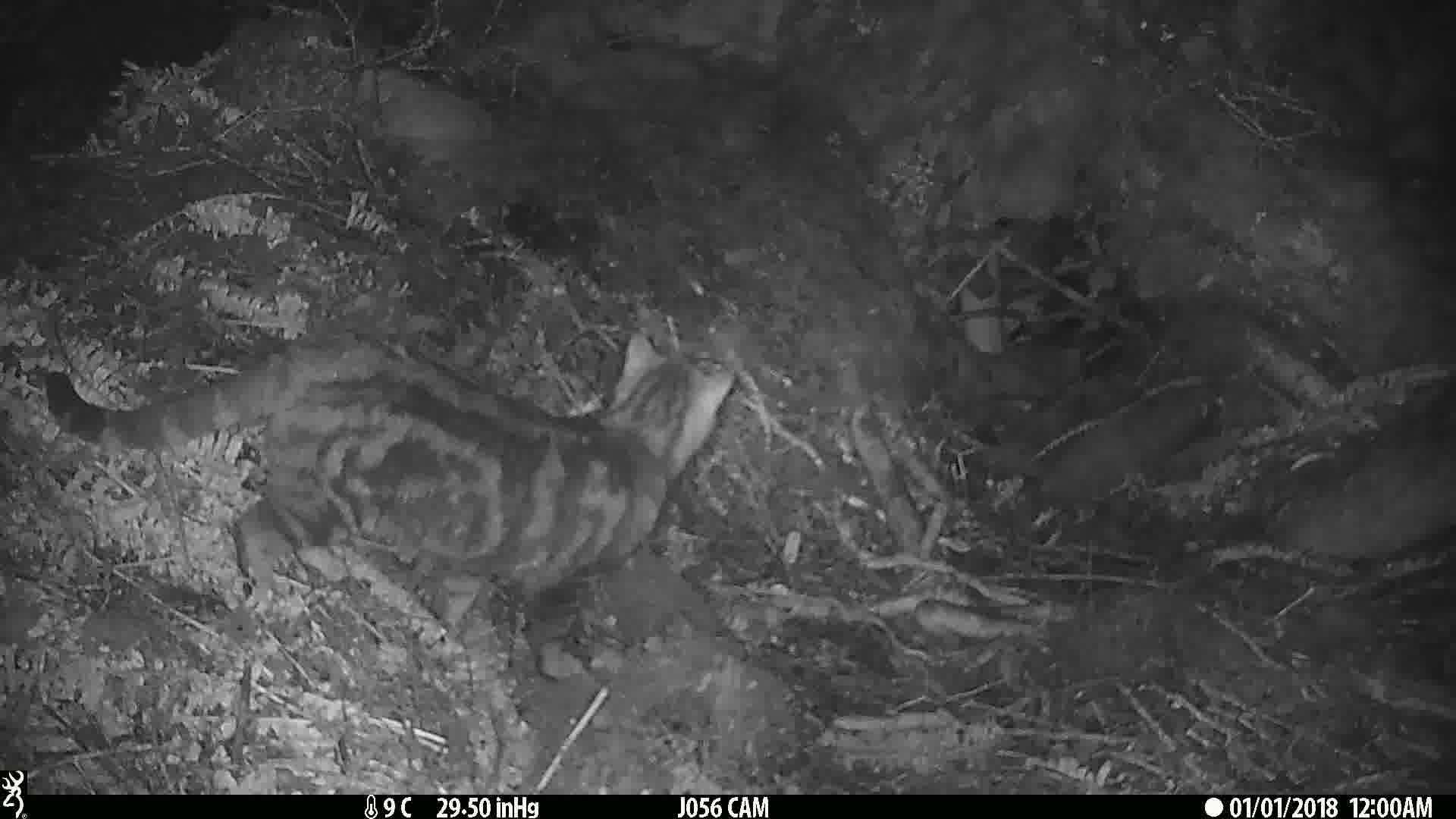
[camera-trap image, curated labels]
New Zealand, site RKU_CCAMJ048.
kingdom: Animalia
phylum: Chordata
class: Mammalia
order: Carnivora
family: Felidae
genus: Felis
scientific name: Felis catus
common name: domestic cat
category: cat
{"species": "cat (domestic cat) (Felis catus)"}